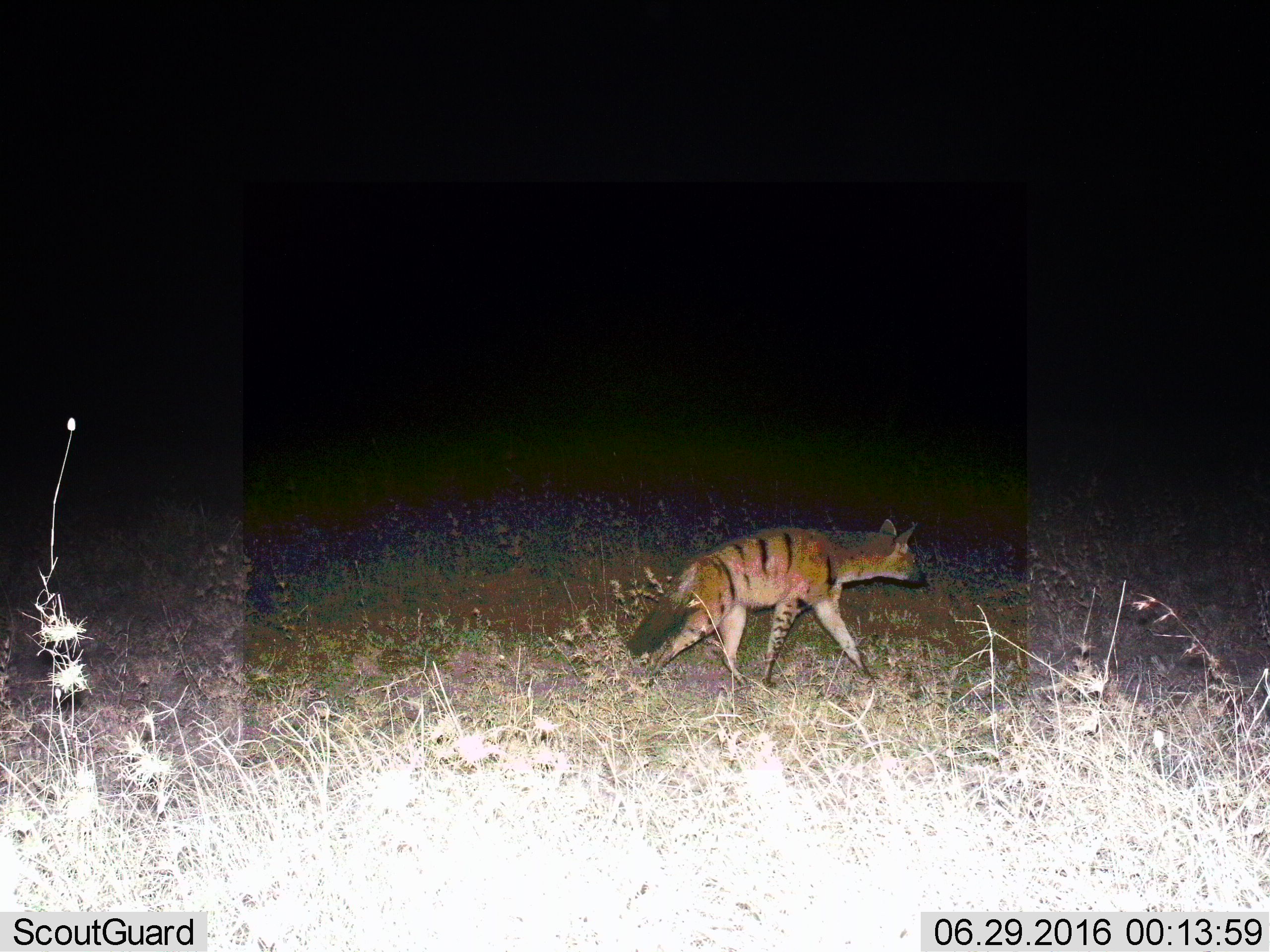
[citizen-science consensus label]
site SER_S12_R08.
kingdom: Animalia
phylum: Chordata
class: Mammalia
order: Carnivora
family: Hyaenidae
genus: Proteles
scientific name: Proteles cristatus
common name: aardwolf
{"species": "aardwolf (Proteles cristatus)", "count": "1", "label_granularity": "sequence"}